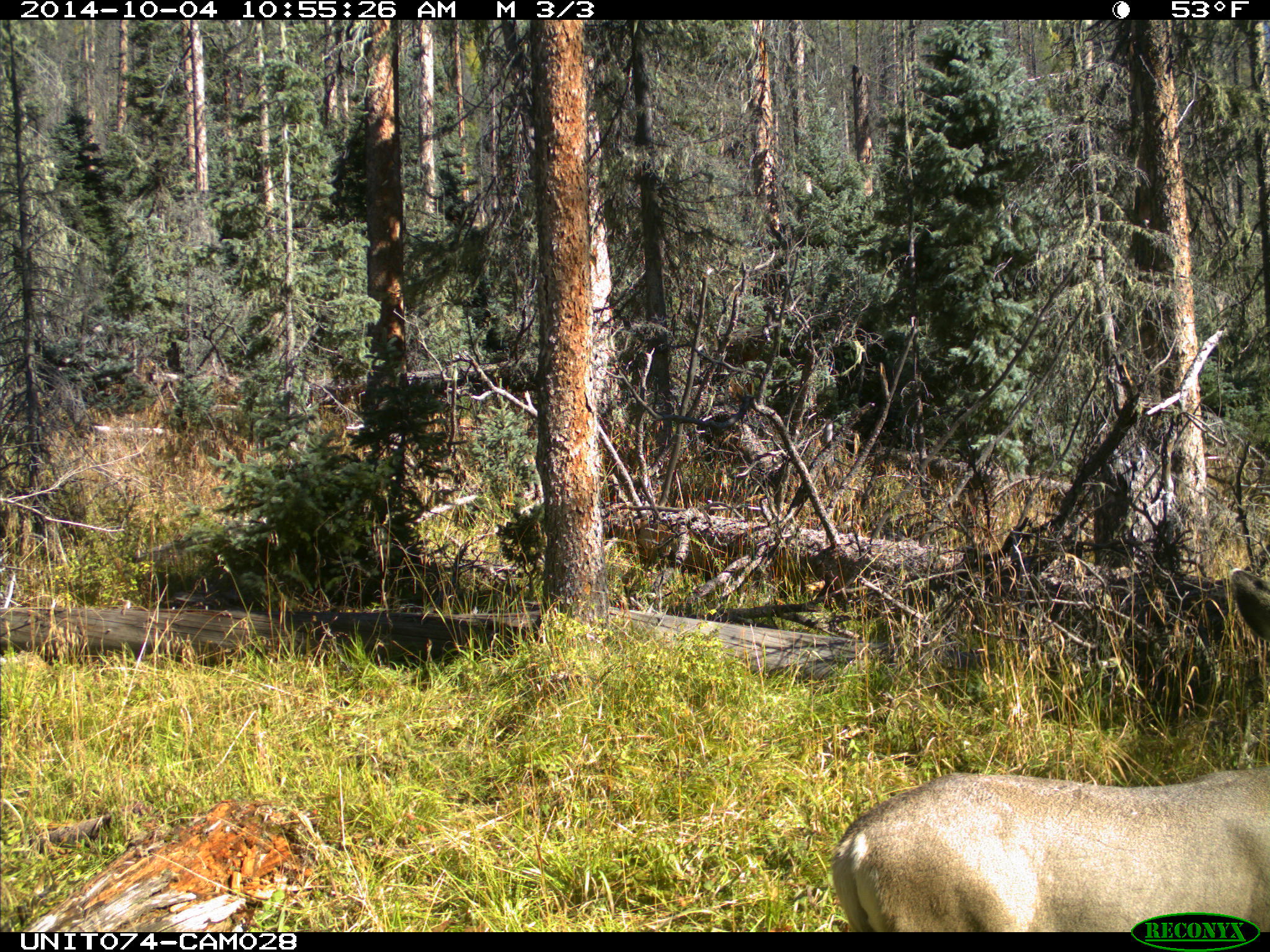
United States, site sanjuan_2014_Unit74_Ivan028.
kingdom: Animalia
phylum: Chordata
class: Mammalia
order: Artiodactyla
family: Cervidae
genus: Odocoileus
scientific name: Odocoileus hemionus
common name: mule deer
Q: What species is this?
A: Odocoileus hemionus (mule deer).